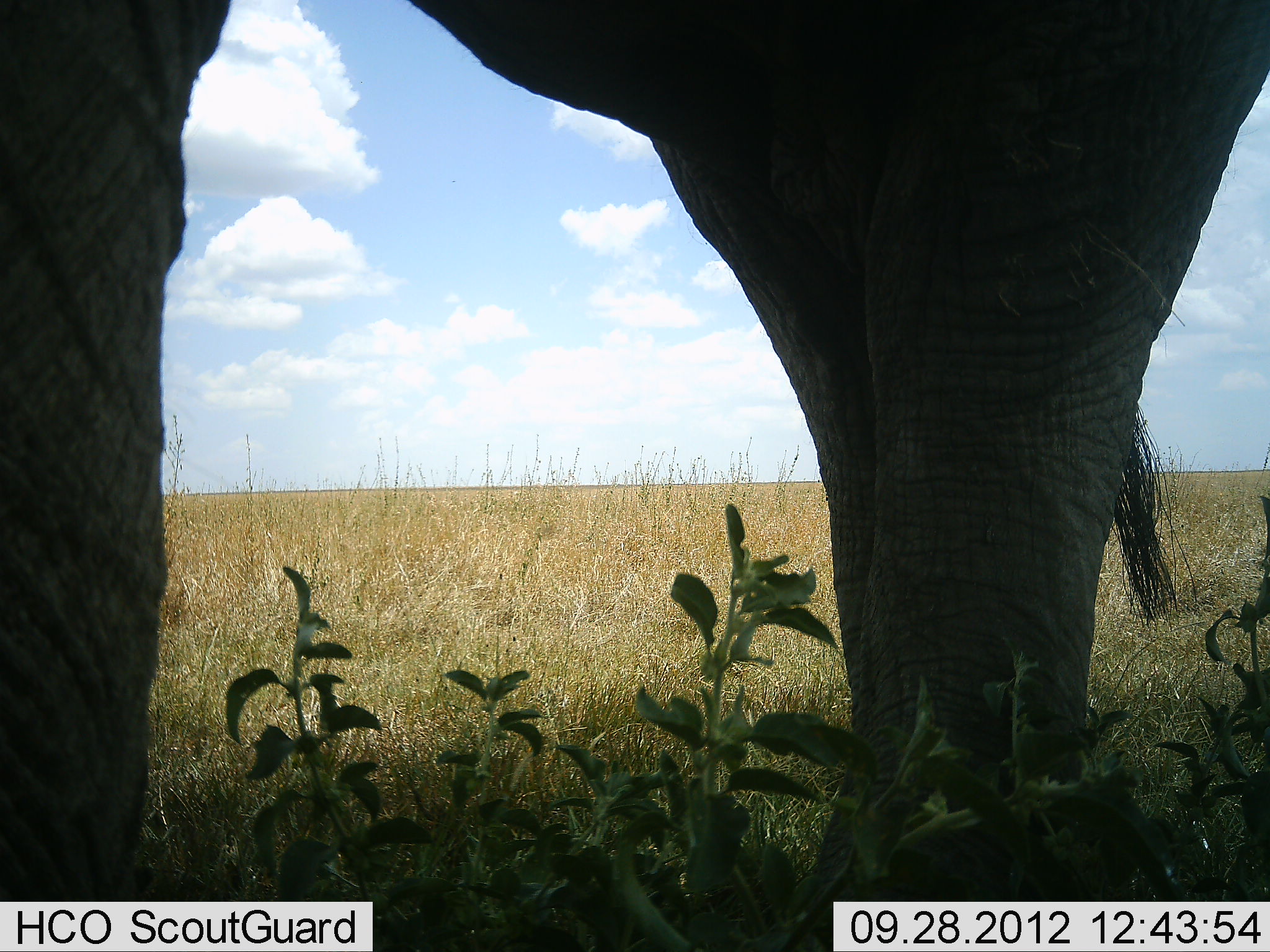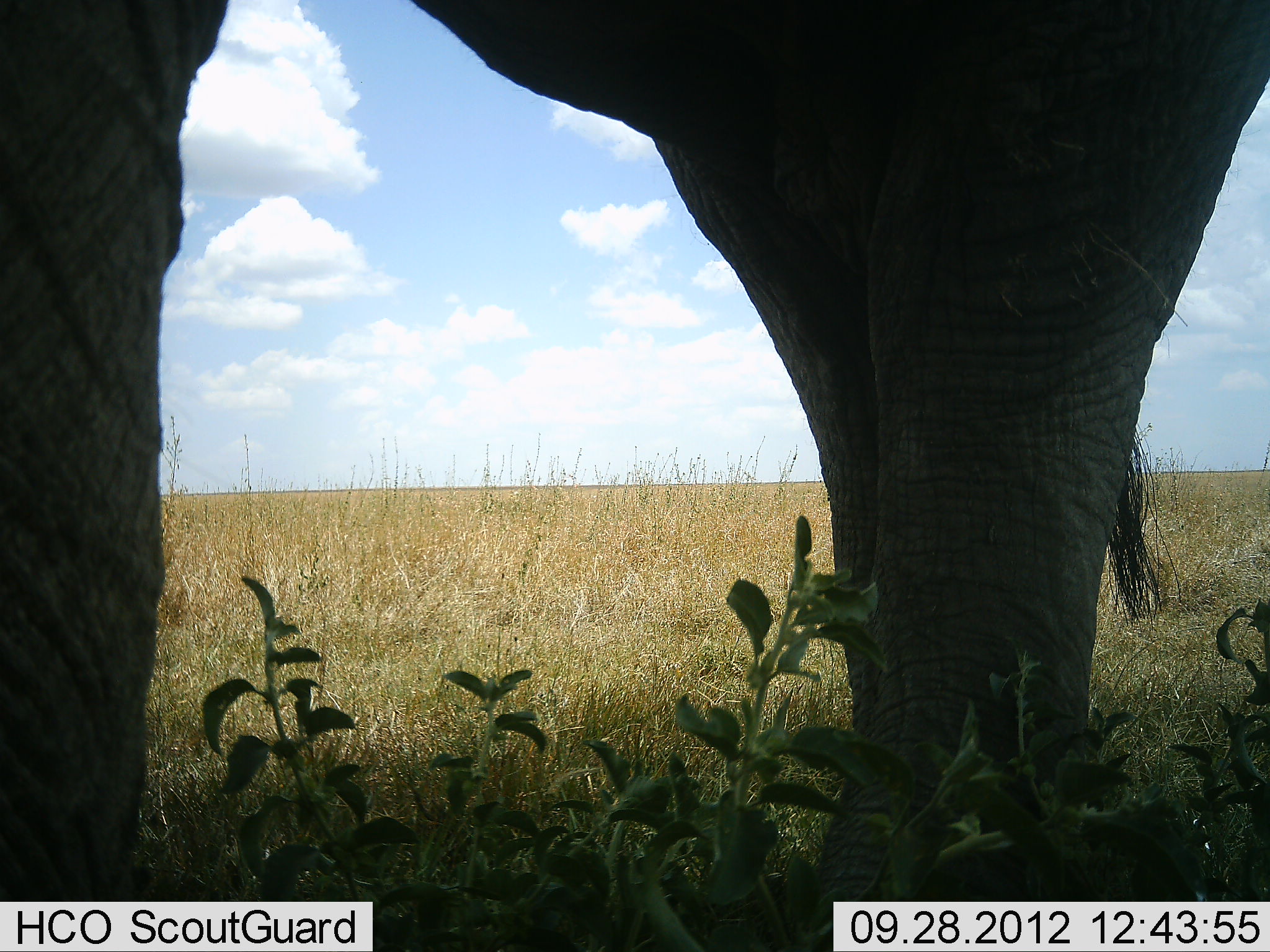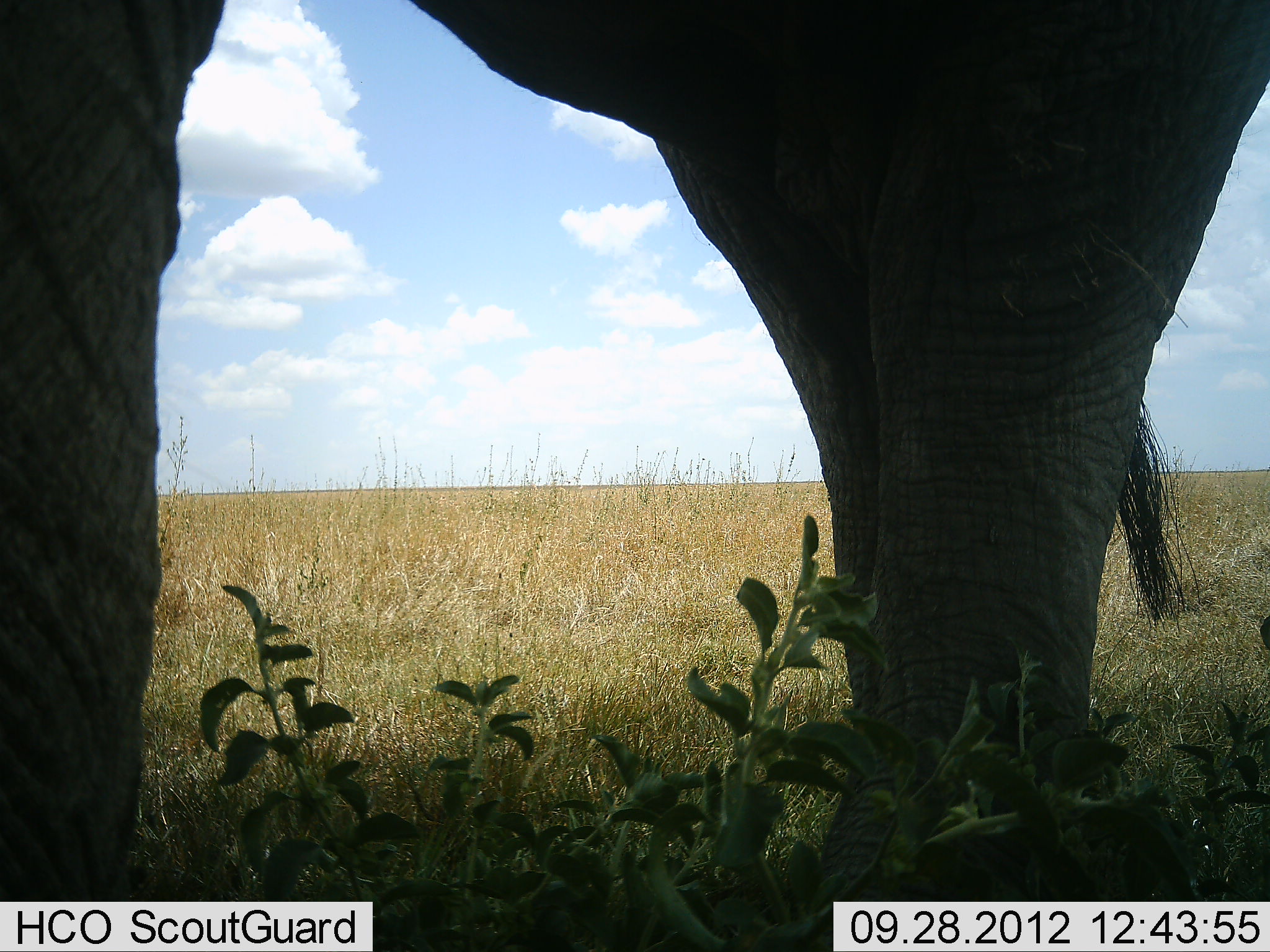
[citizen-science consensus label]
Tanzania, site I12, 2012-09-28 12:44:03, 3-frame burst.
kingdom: Animalia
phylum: Chordata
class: Mammalia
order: Proboscidea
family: Elephantidae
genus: Loxodonta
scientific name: Loxodonta africana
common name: african bush elephant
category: elephant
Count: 1.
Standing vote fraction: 100%.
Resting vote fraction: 0%.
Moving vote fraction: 0%.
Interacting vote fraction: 0%.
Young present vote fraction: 0%.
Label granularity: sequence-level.